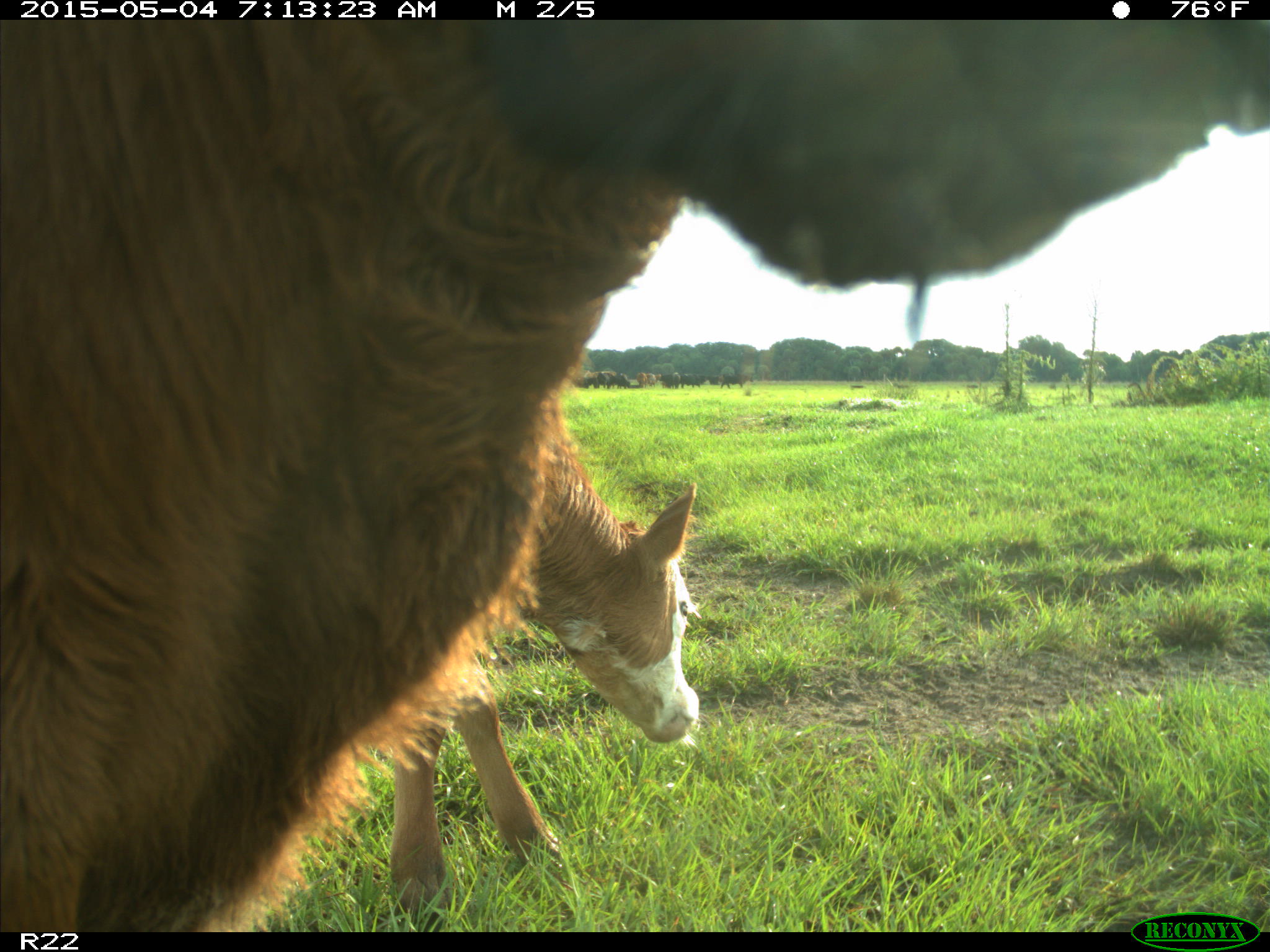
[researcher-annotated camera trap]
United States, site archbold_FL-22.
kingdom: Animalia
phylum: Chordata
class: Mammalia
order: Artiodactyla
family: Bovidae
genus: Bos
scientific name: Bos taurus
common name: domestic cow